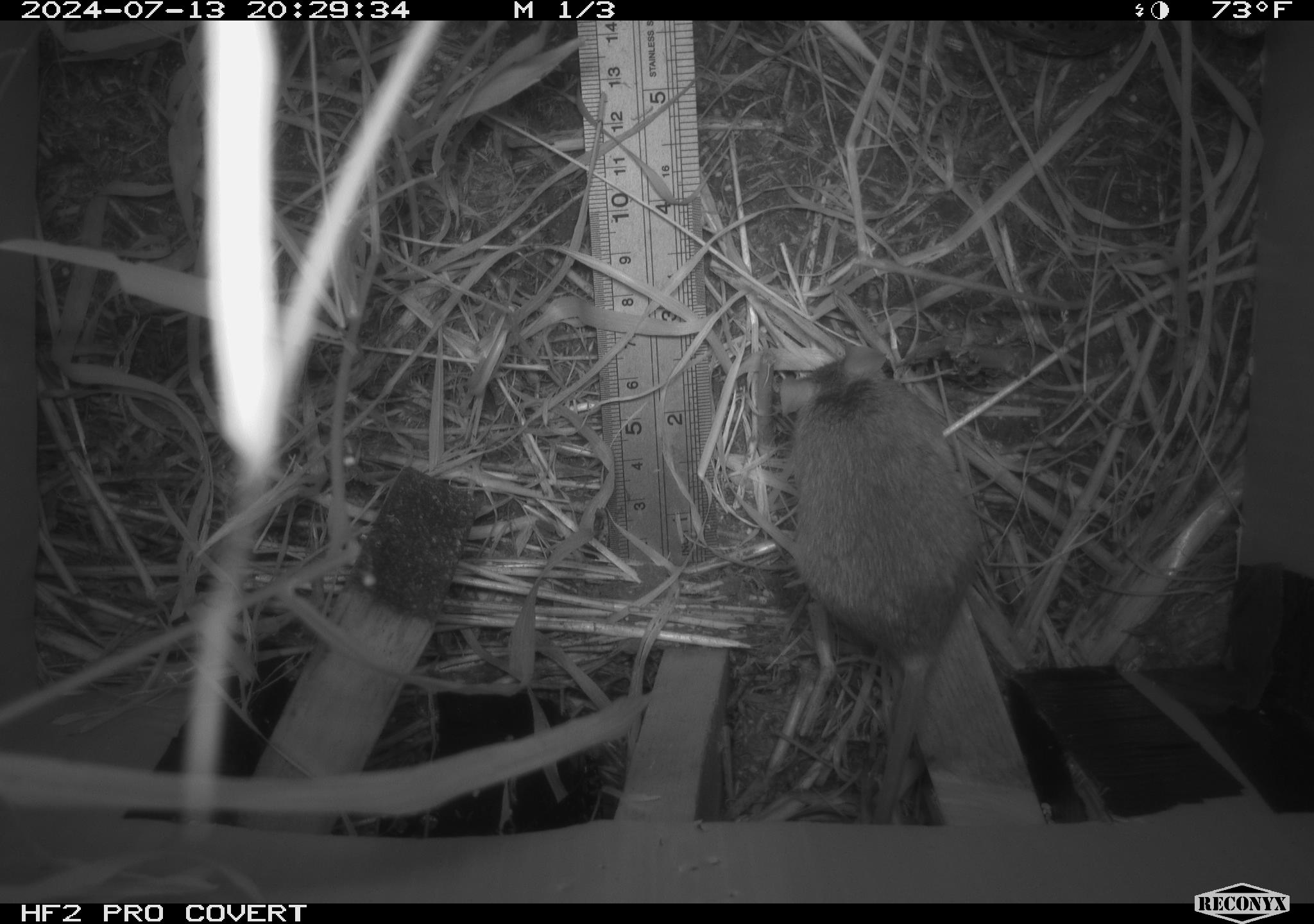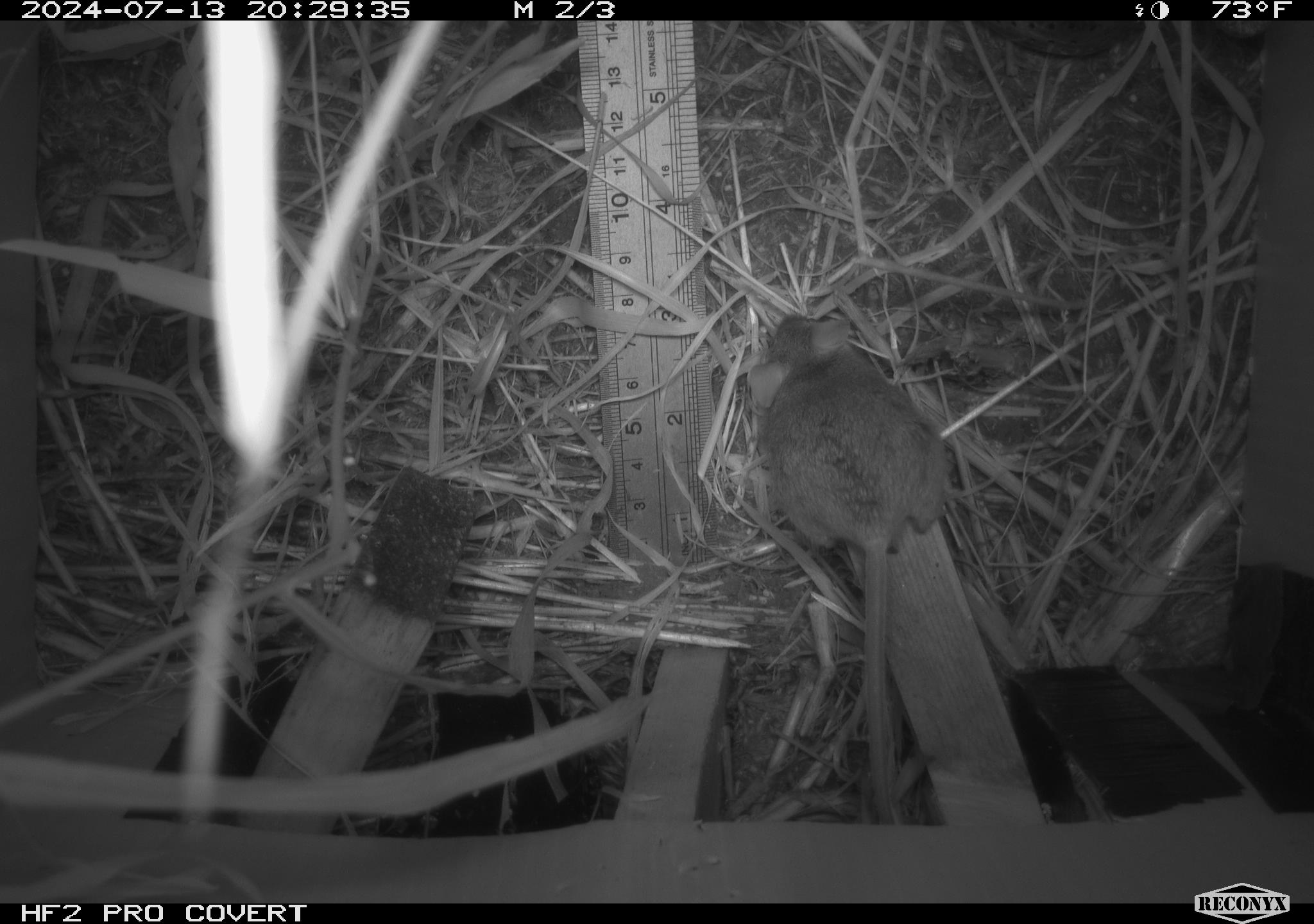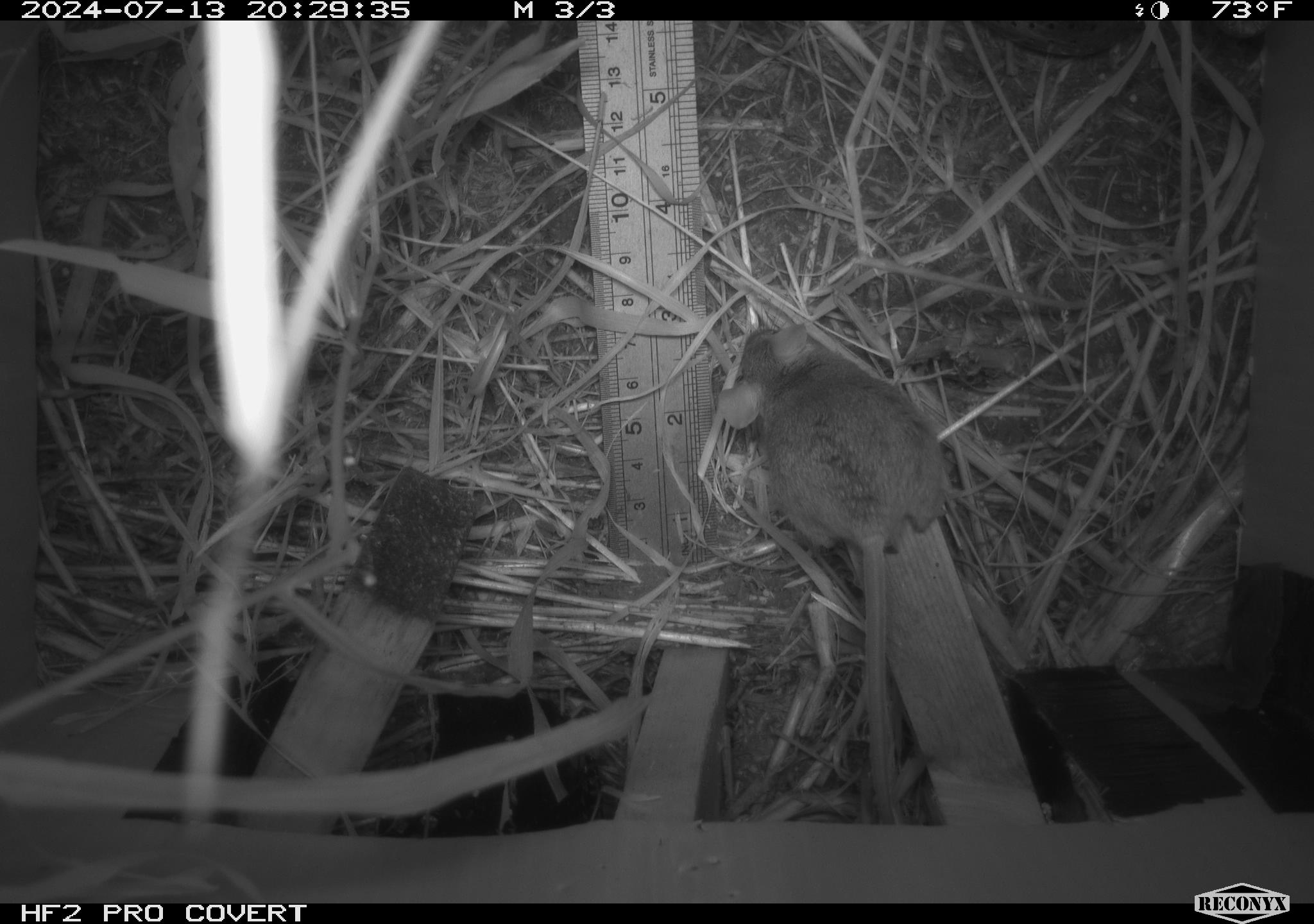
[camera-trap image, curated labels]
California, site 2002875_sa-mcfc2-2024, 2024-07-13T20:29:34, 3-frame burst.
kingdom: Animalia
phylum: Chordata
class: Mammalia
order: Rodentia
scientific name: Rodentia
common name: rodent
Rodent (Rodentia).